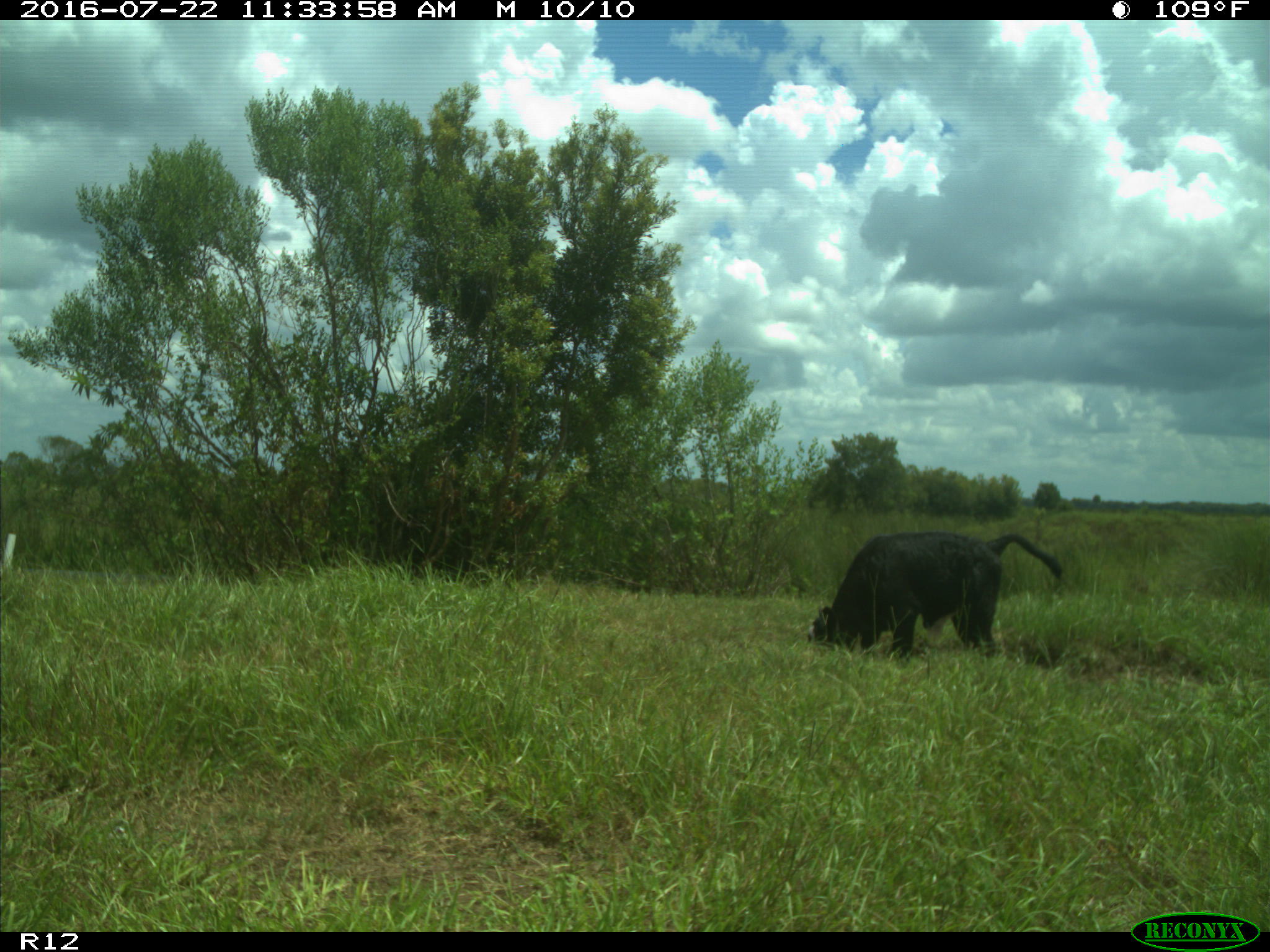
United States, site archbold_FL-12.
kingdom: Animalia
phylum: Chordata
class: Mammalia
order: Artiodactyla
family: Bovidae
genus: Bos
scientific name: Bos taurus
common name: domestic cow